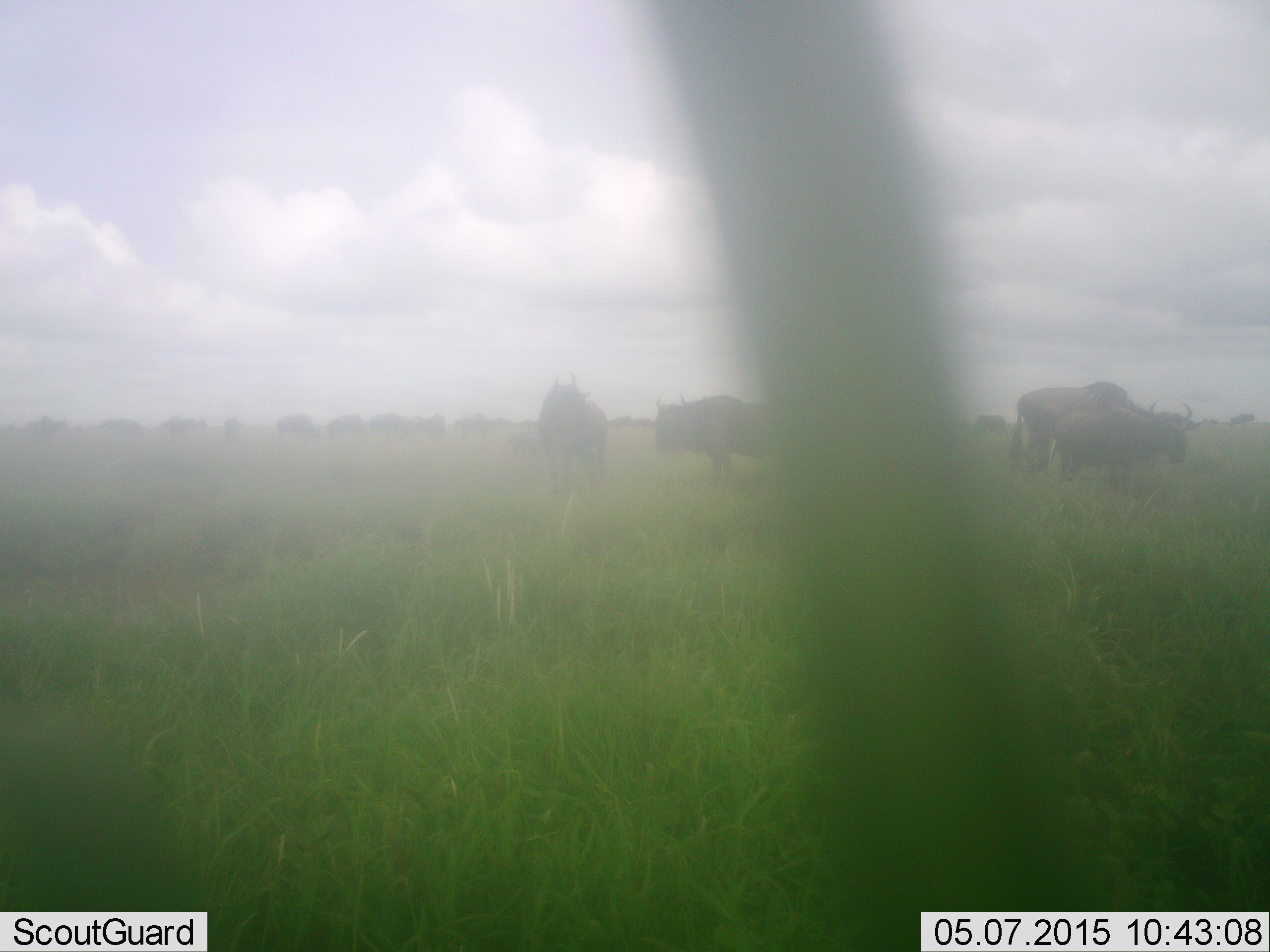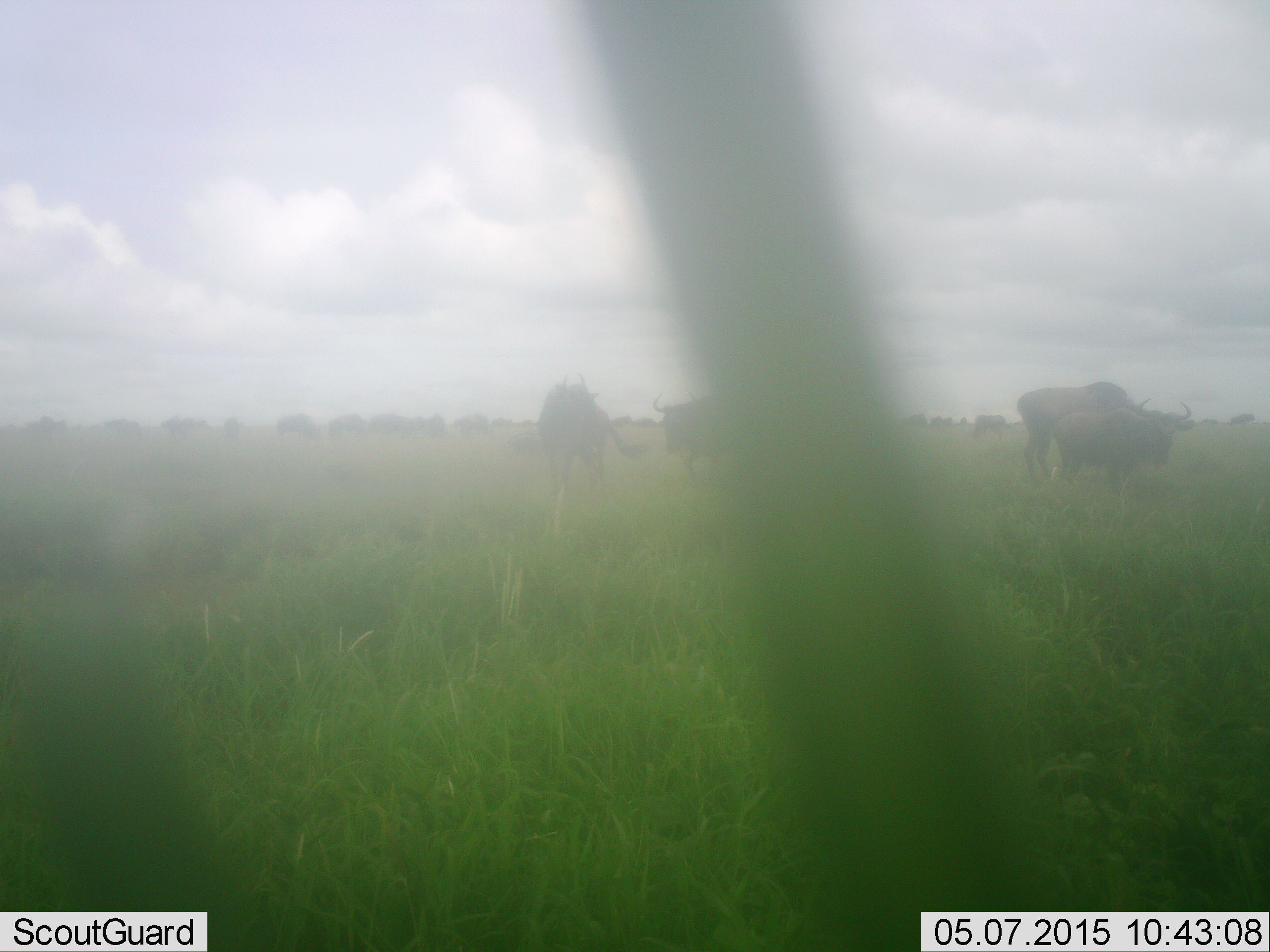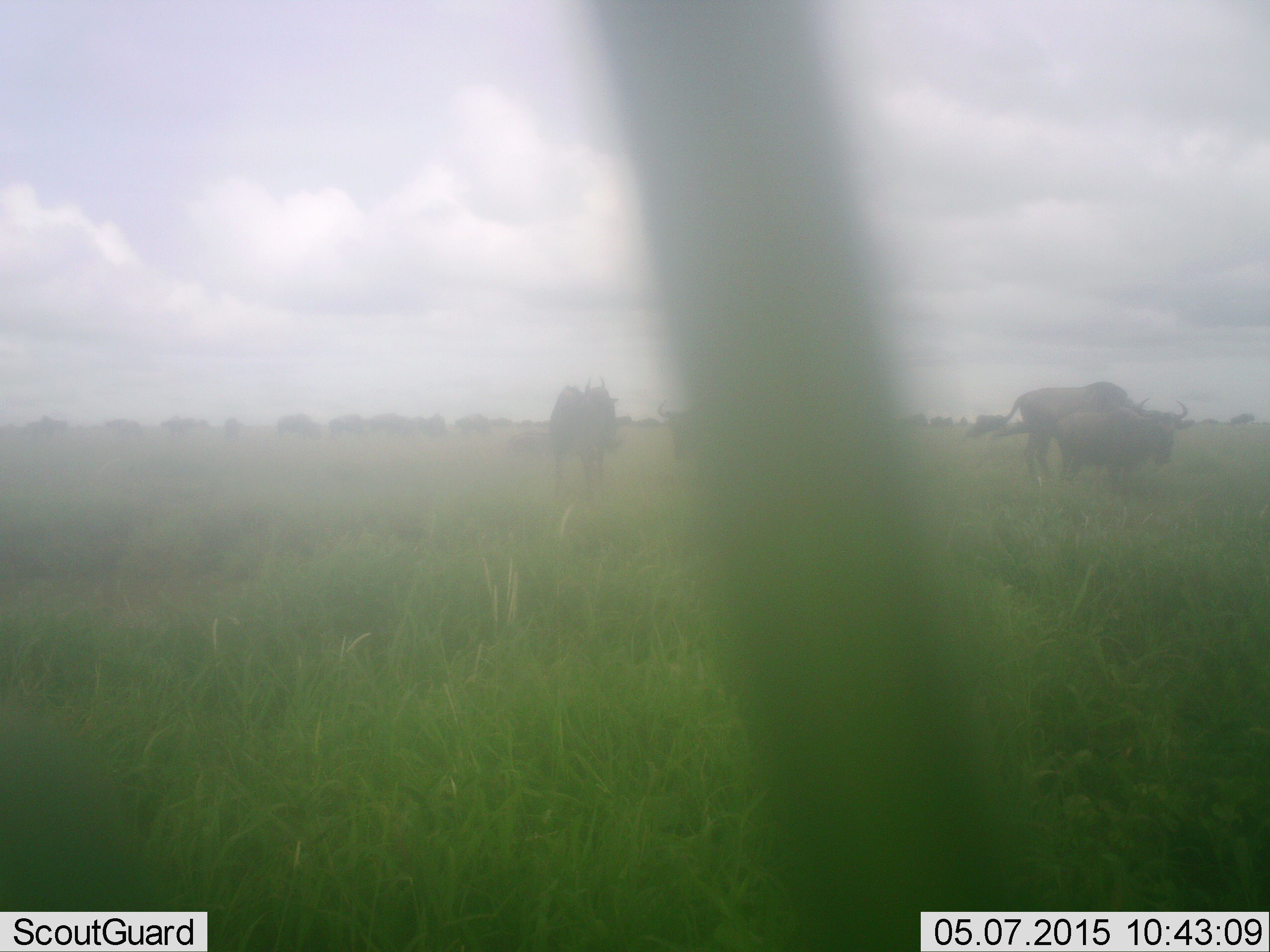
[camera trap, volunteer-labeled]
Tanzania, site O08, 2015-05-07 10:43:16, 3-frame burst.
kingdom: Animalia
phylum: Chordata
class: Mammalia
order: Artiodactyla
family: Bovidae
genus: Connochaetes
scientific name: Connochaetes taurinus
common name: blue wildebeest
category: wildebeest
Wildebeest (blue wildebeest) (Connochaetes taurinus), count 11-50. Behavior (volunteer vote fractions): standing 100%, resting 10%, moving 30%, interacting 0%. Young present (vote fraction): 30%. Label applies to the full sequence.